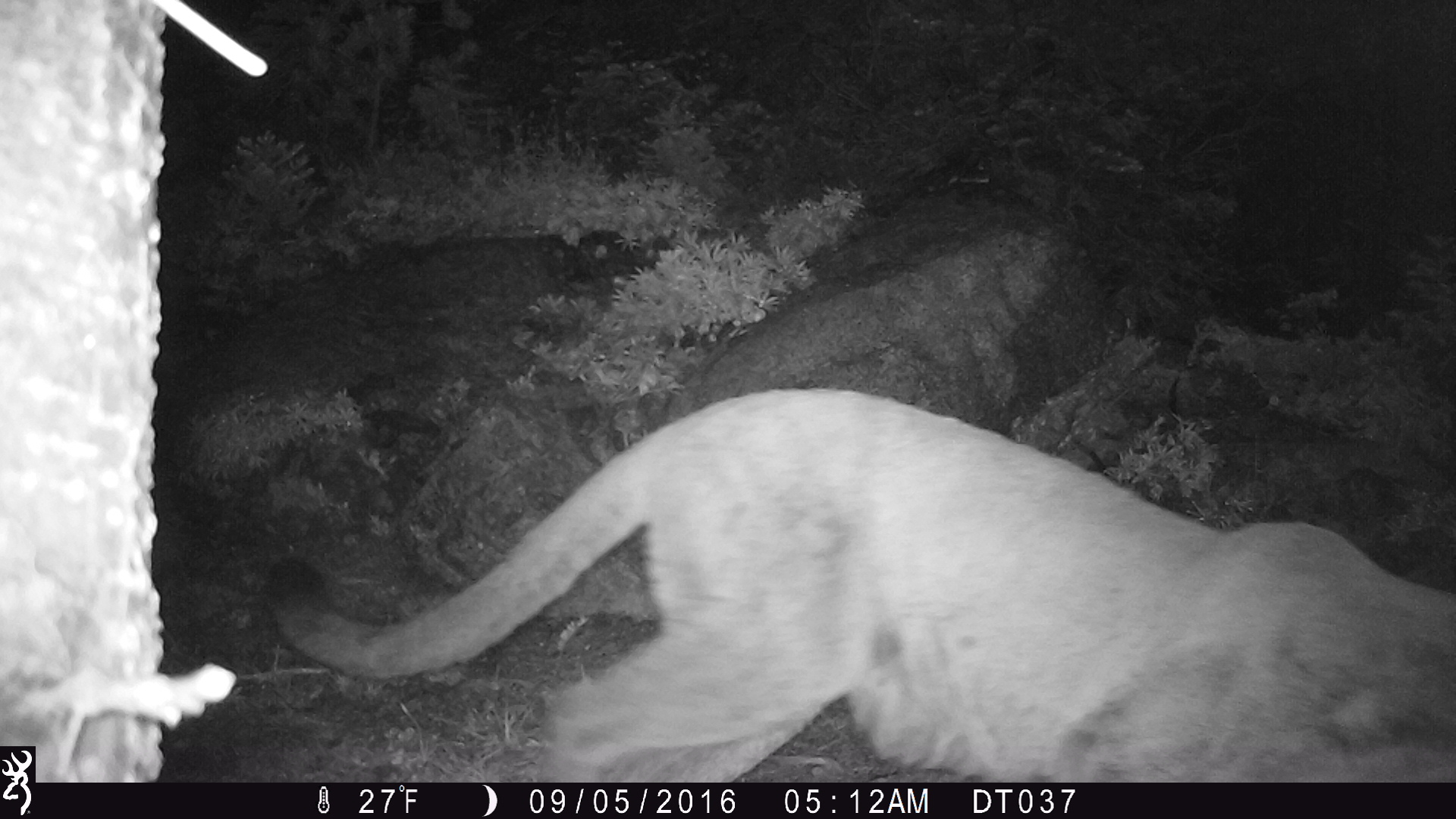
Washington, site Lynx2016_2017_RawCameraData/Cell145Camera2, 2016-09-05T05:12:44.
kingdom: Animalia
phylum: Chordata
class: Mammalia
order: Carnivora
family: Felidae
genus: Puma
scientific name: Puma concolor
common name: mountain lion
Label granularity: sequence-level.